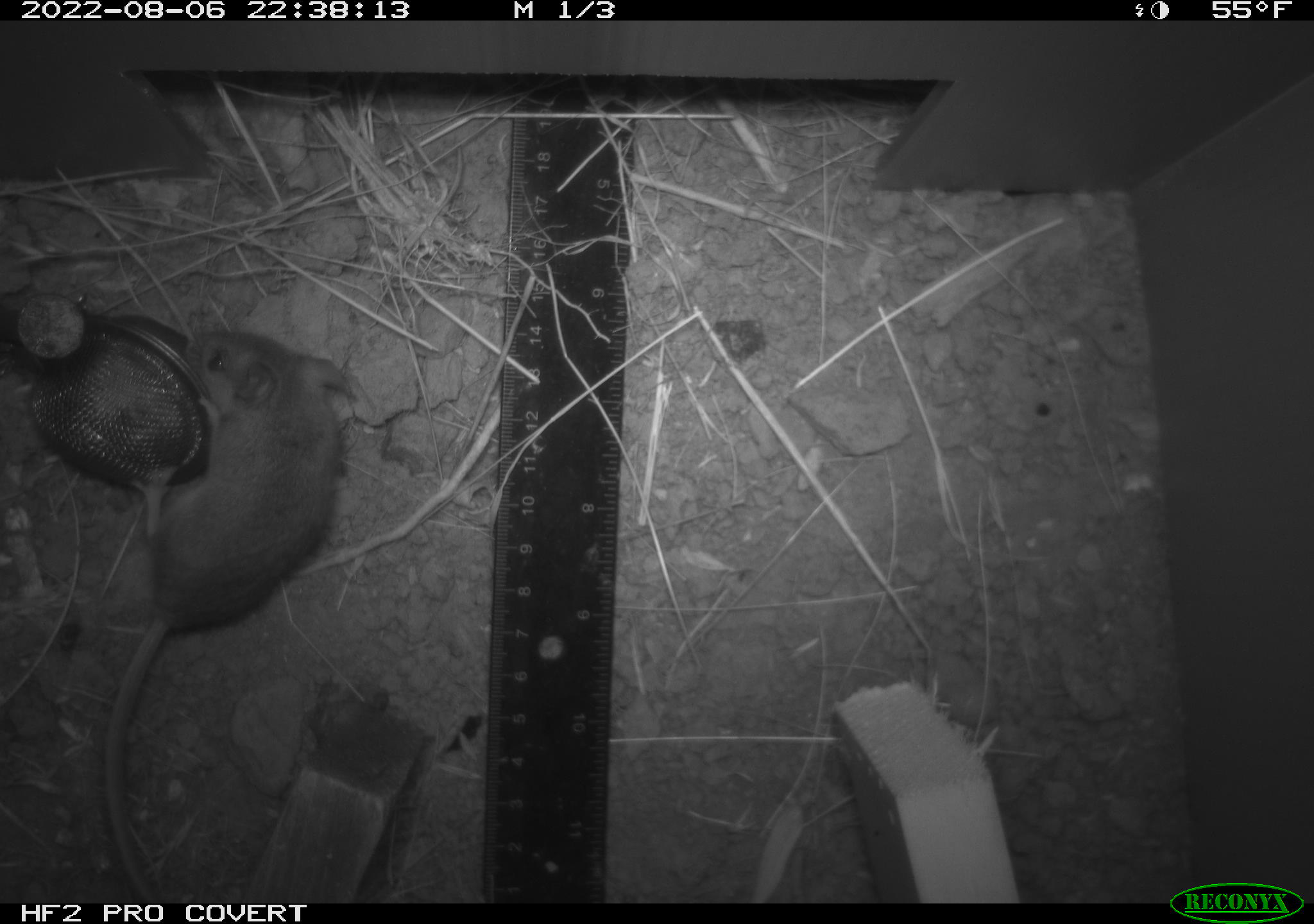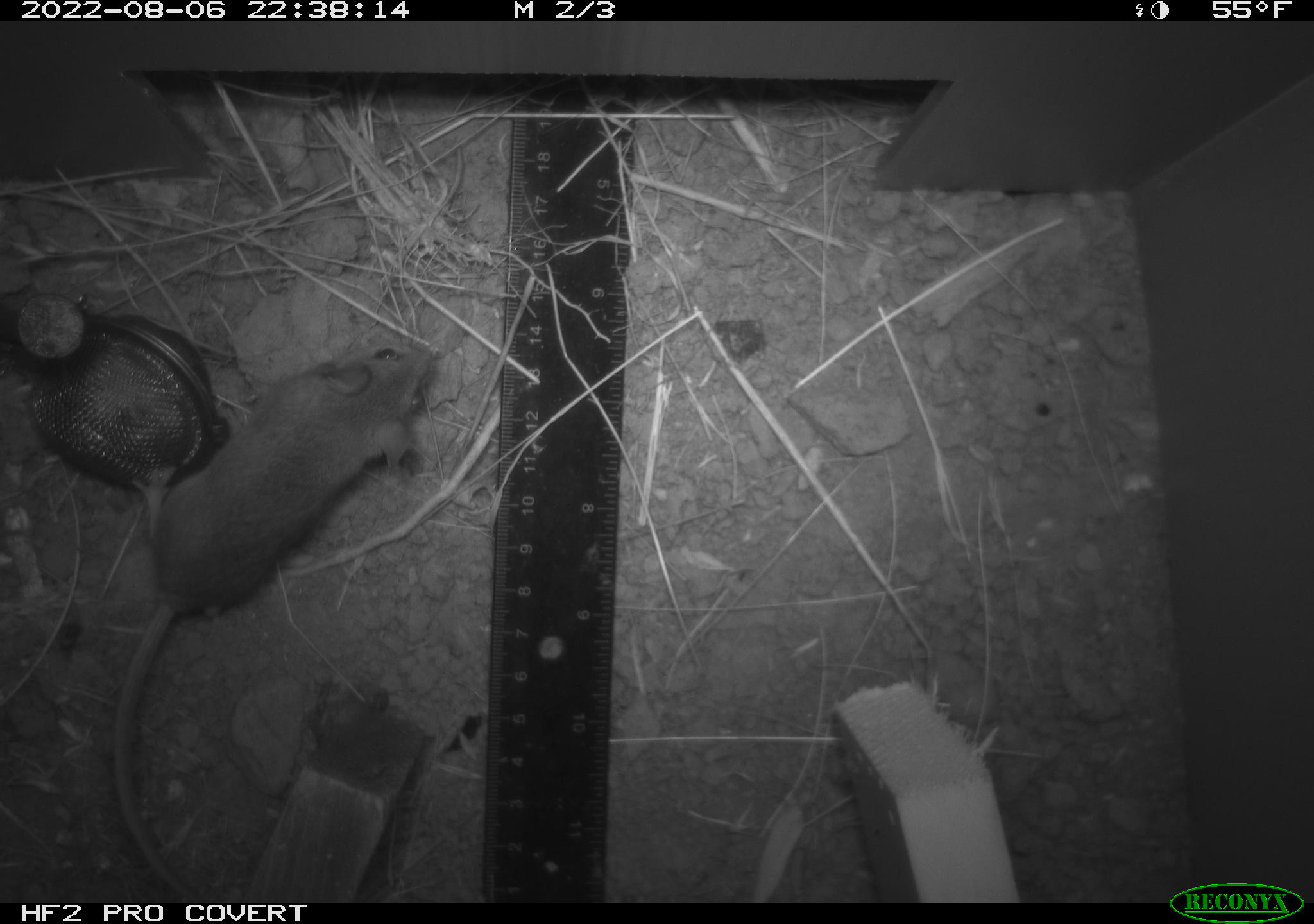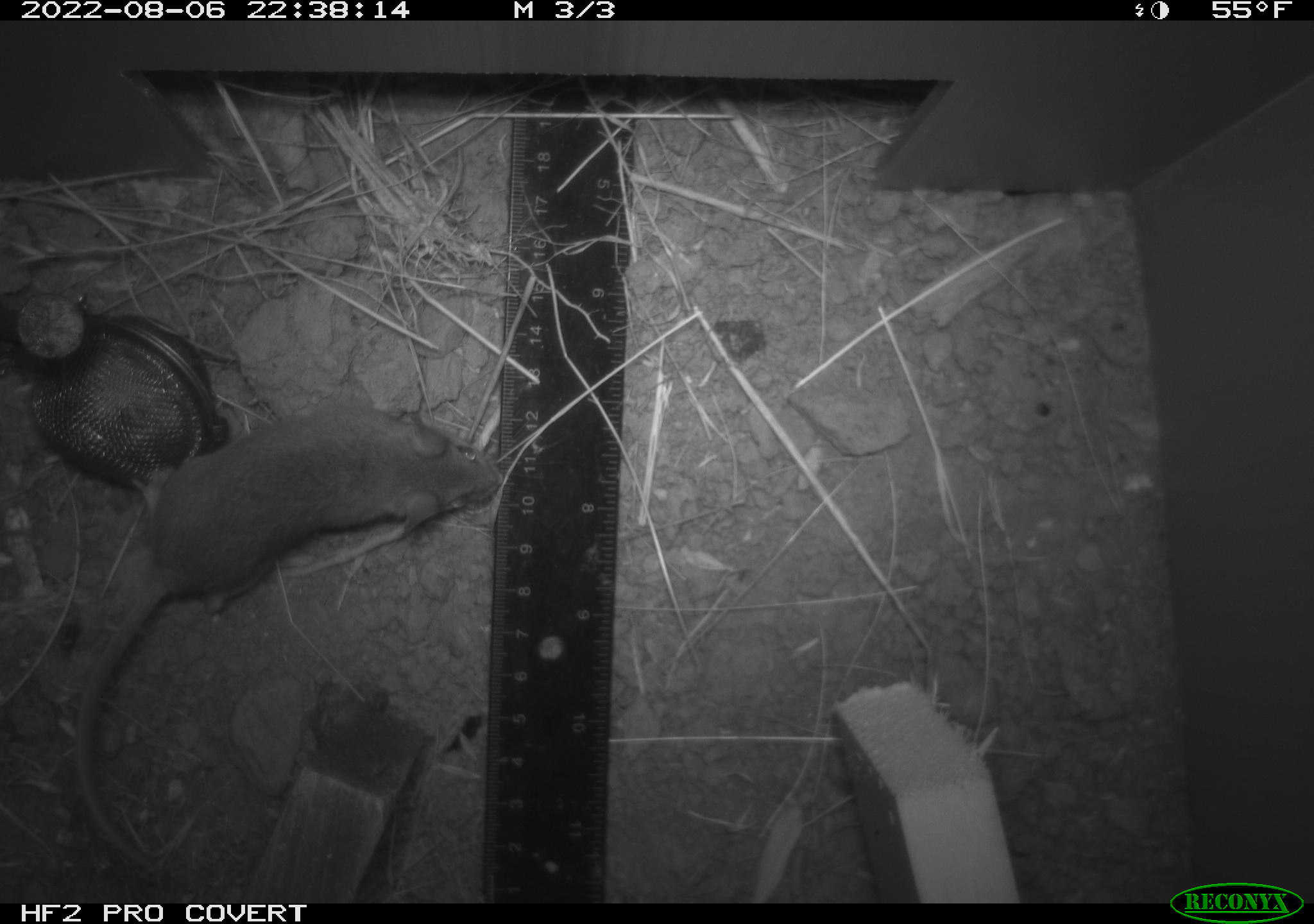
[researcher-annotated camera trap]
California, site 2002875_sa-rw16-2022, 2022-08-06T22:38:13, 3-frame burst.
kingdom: Animalia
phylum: Chordata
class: Mammalia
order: Rodentia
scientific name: Rodentia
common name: mouse species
Mouse species (Rodentia).